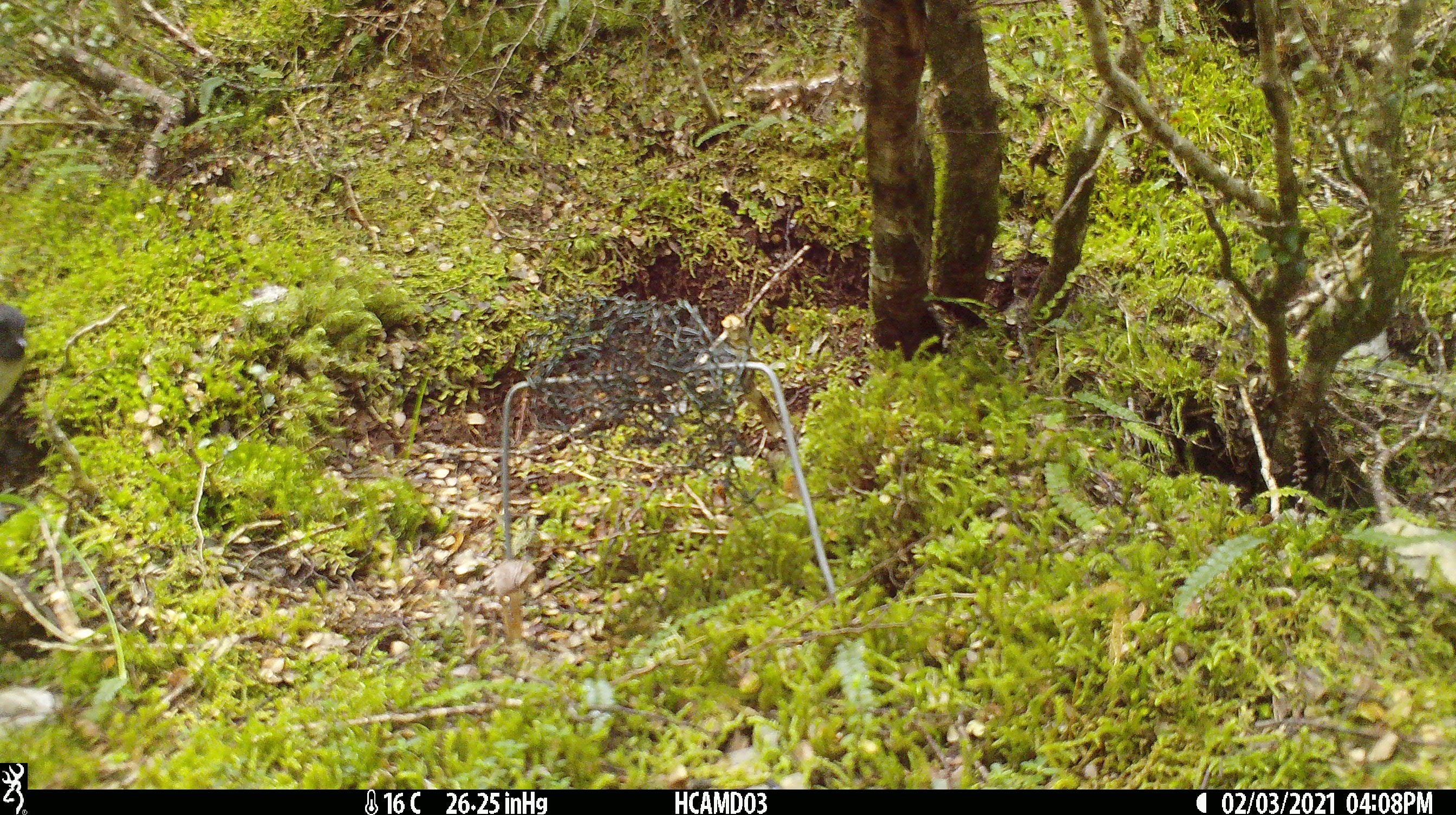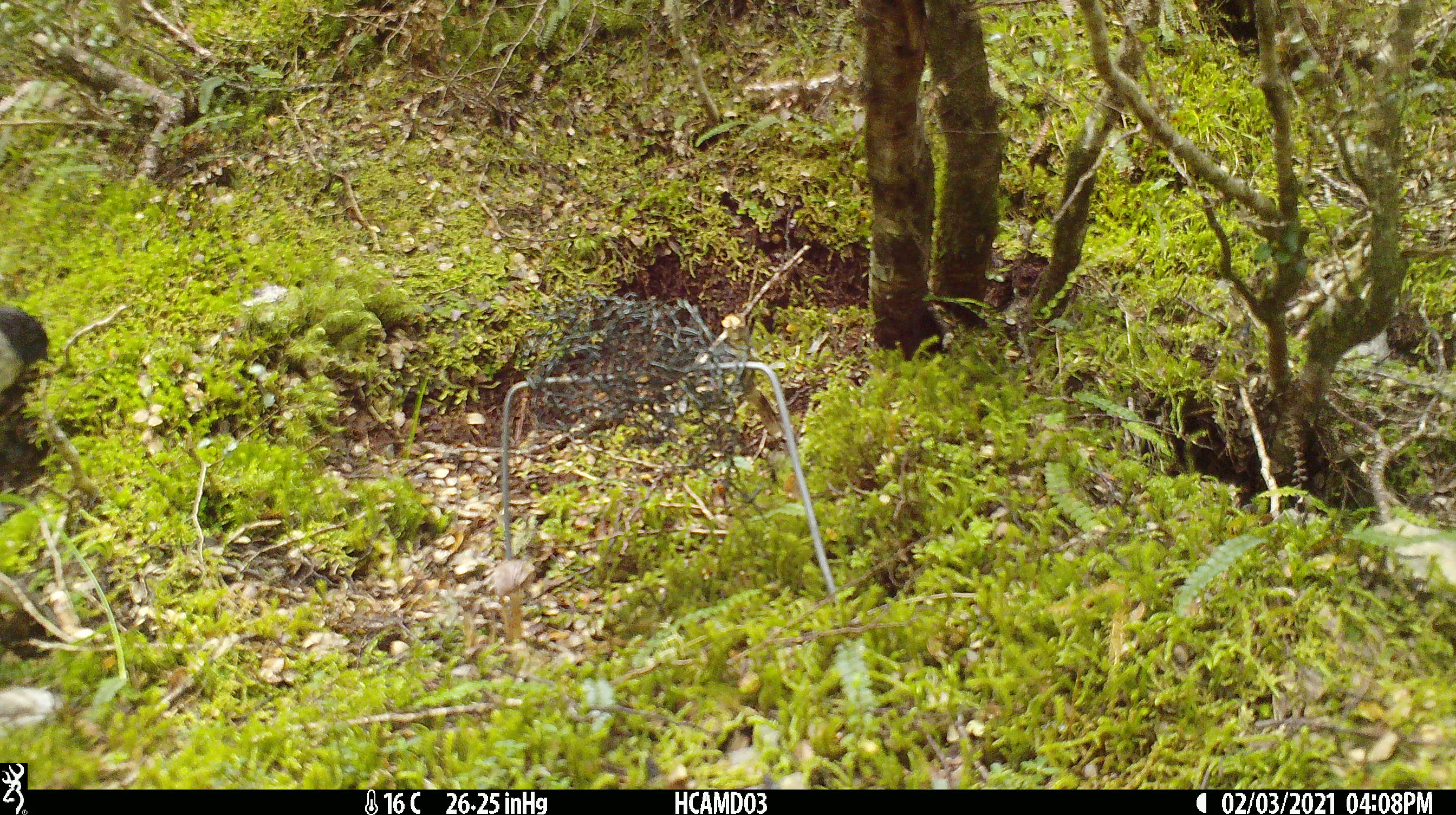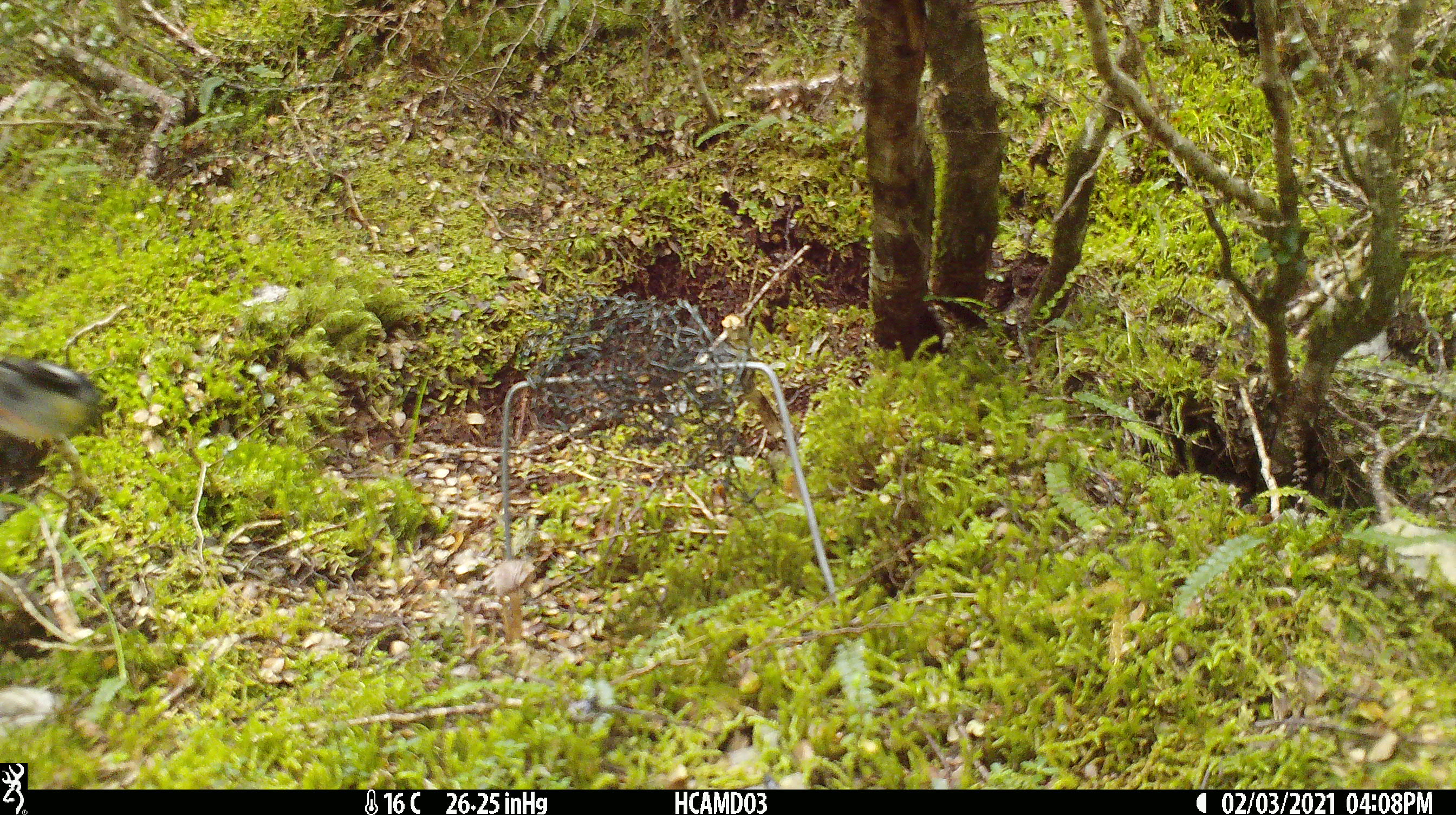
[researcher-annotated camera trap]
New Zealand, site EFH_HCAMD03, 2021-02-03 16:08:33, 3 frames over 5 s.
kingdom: Animalia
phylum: Chordata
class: Aves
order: Passeriformes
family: Petroicidae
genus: Petroica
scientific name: Petroica macrocephala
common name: tomtit